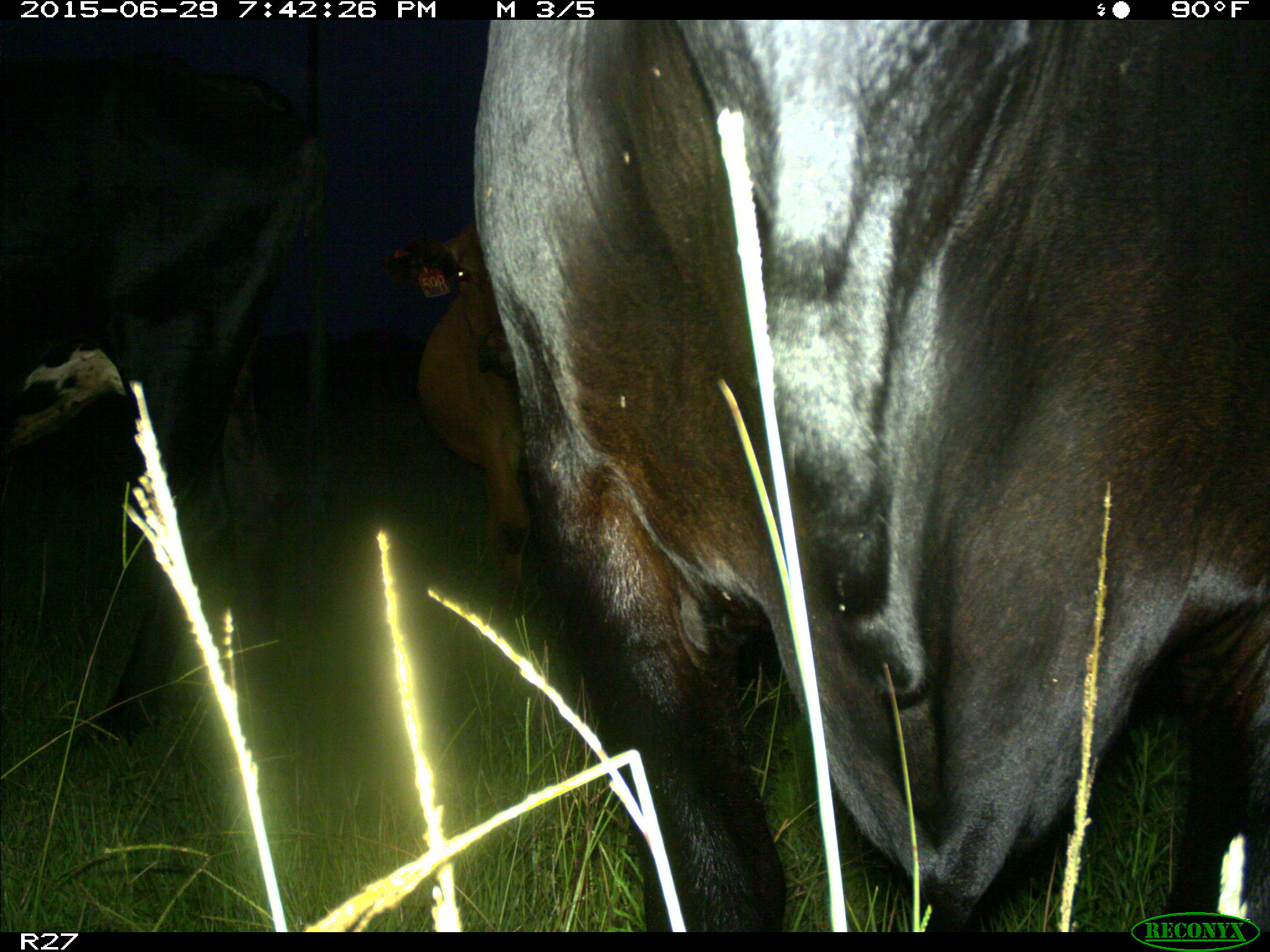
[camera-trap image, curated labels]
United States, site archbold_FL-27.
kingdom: Animalia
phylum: Chordata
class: Mammalia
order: Artiodactyla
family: Bovidae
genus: Bos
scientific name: Bos taurus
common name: domestic cow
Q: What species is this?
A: Bos taurus (domestic cow).